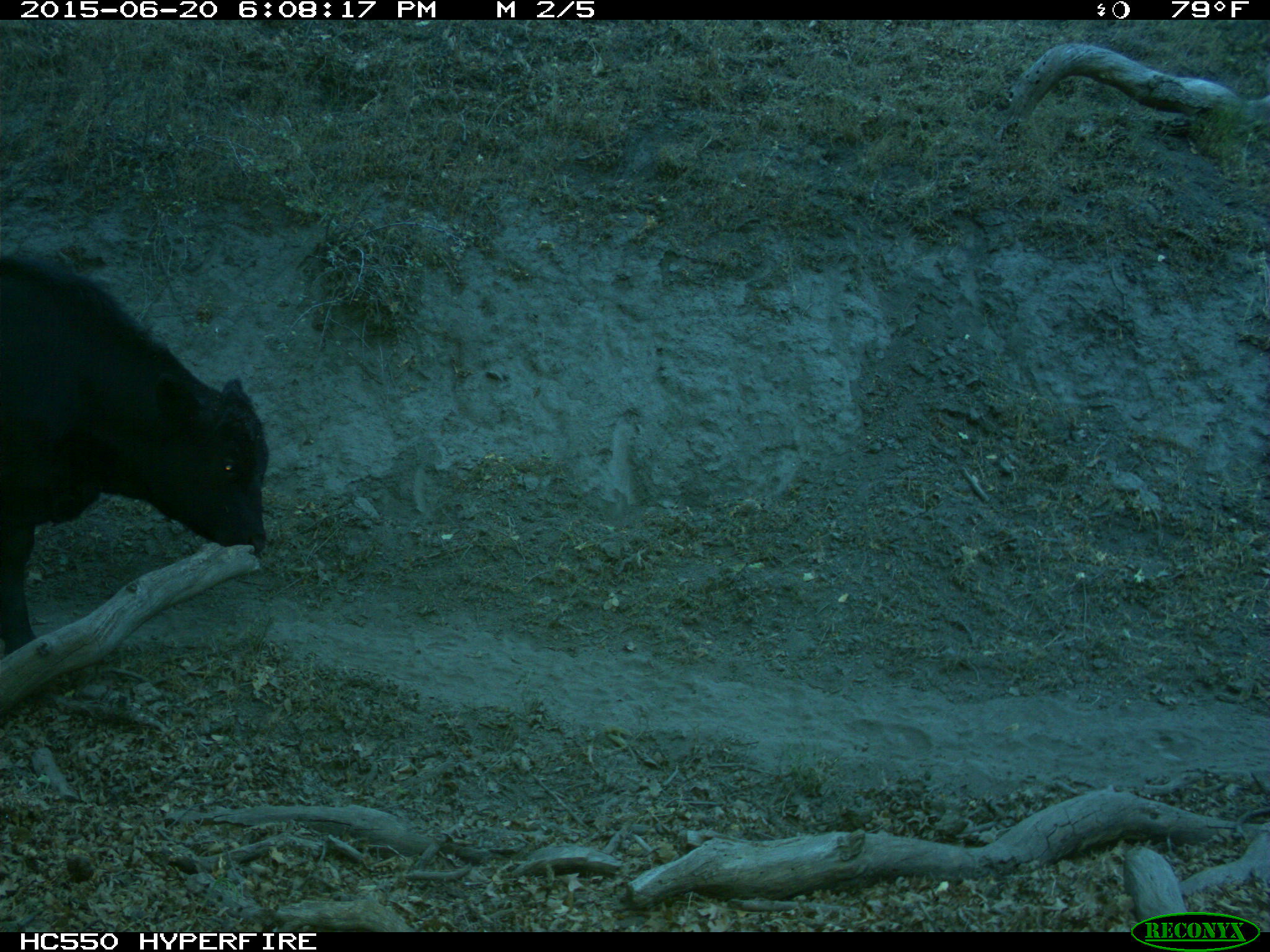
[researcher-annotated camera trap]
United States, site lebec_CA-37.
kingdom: Animalia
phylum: Chordata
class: Mammalia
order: Artiodactyla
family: Bovidae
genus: Bos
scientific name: Bos taurus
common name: domestic cow